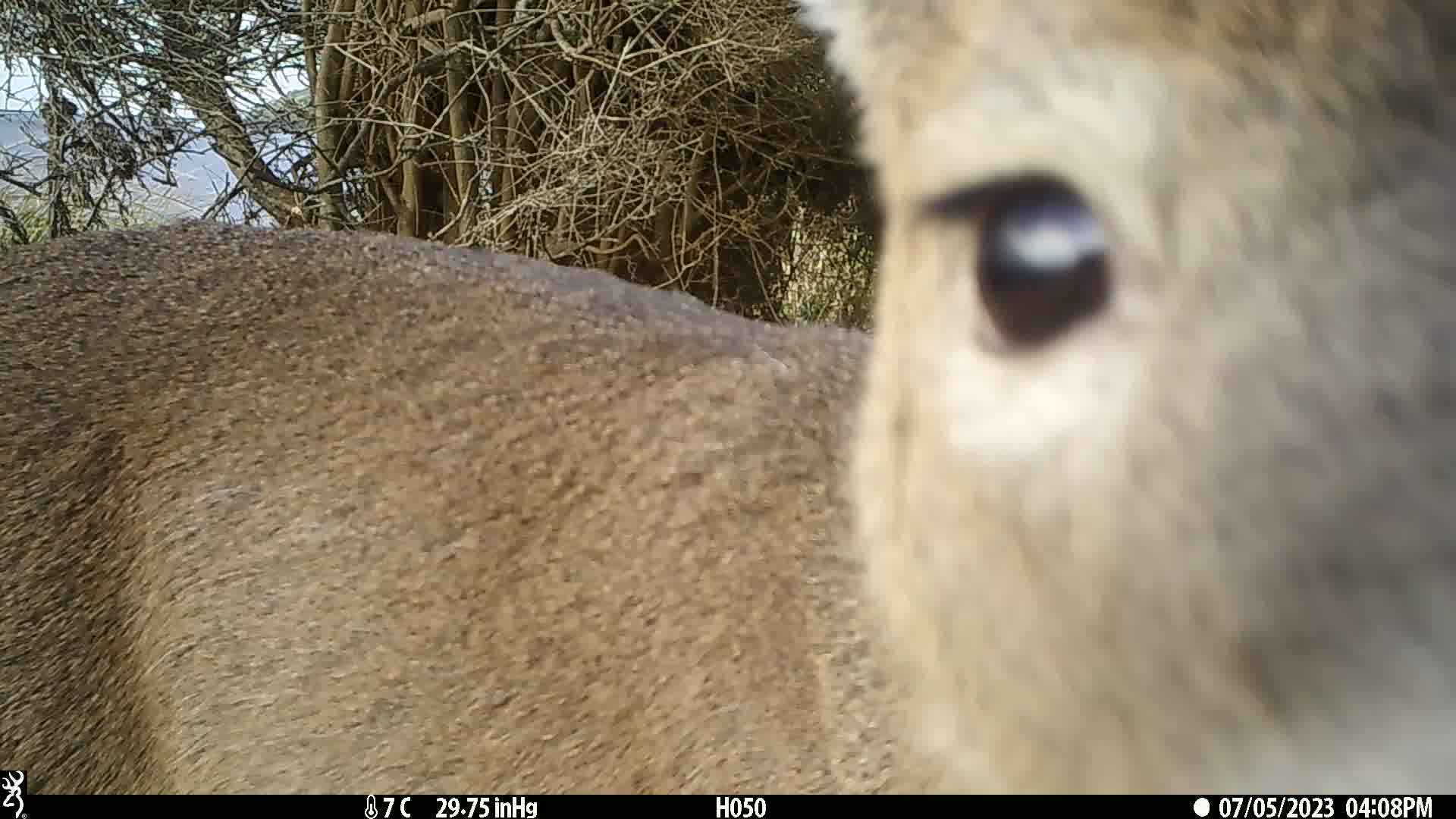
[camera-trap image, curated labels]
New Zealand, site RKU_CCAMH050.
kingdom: Animalia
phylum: Chordata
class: Mammalia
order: Artiodactyla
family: Cervidae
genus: Odocoileus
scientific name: Odocoileus virginianus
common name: white-tailed deer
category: white tailed deer